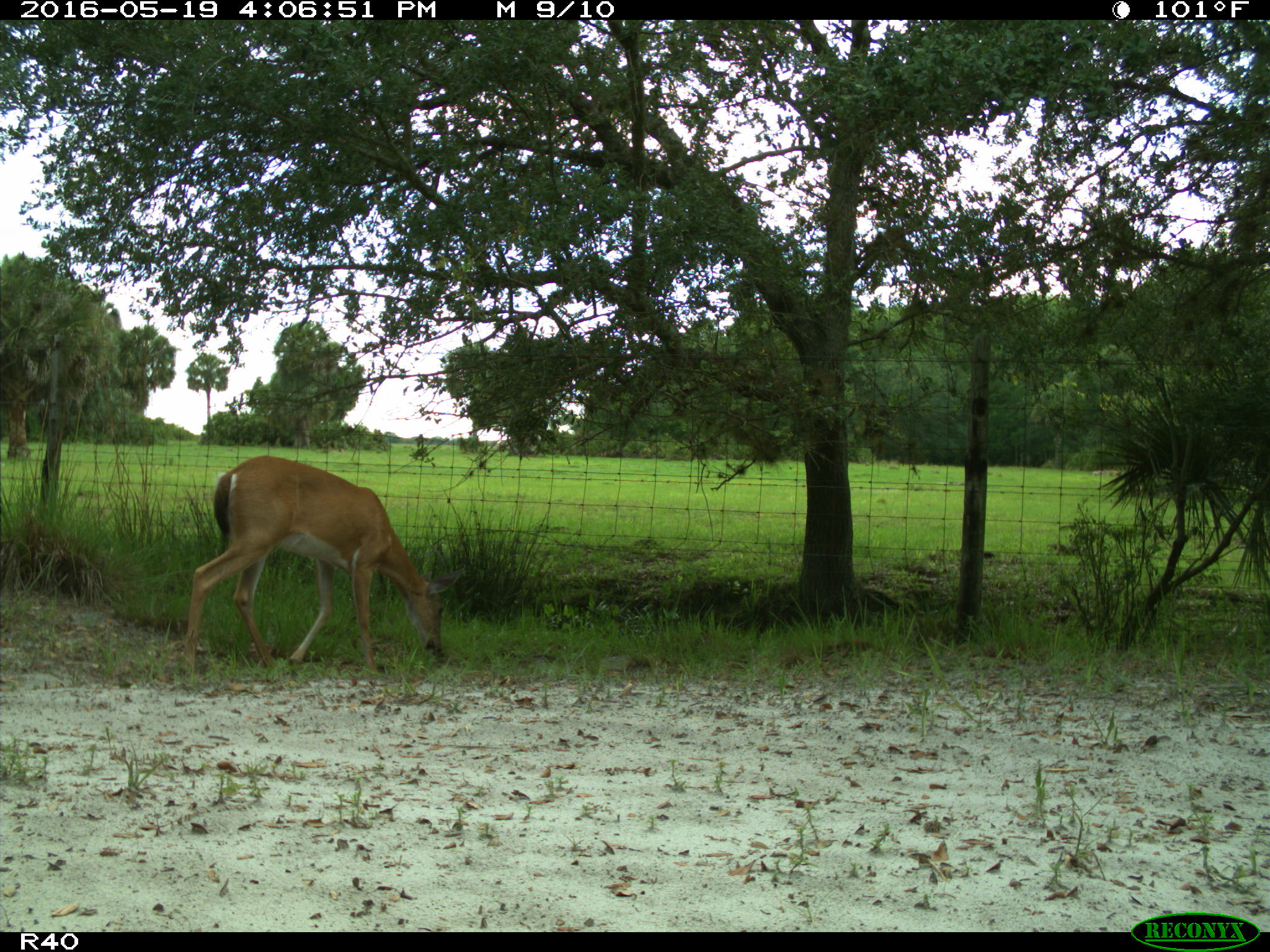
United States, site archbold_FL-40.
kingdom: Animalia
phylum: Chordata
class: Mammalia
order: Artiodactyla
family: Cervidae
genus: Odocoileus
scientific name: Odocoileus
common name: deer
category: unidentified deer